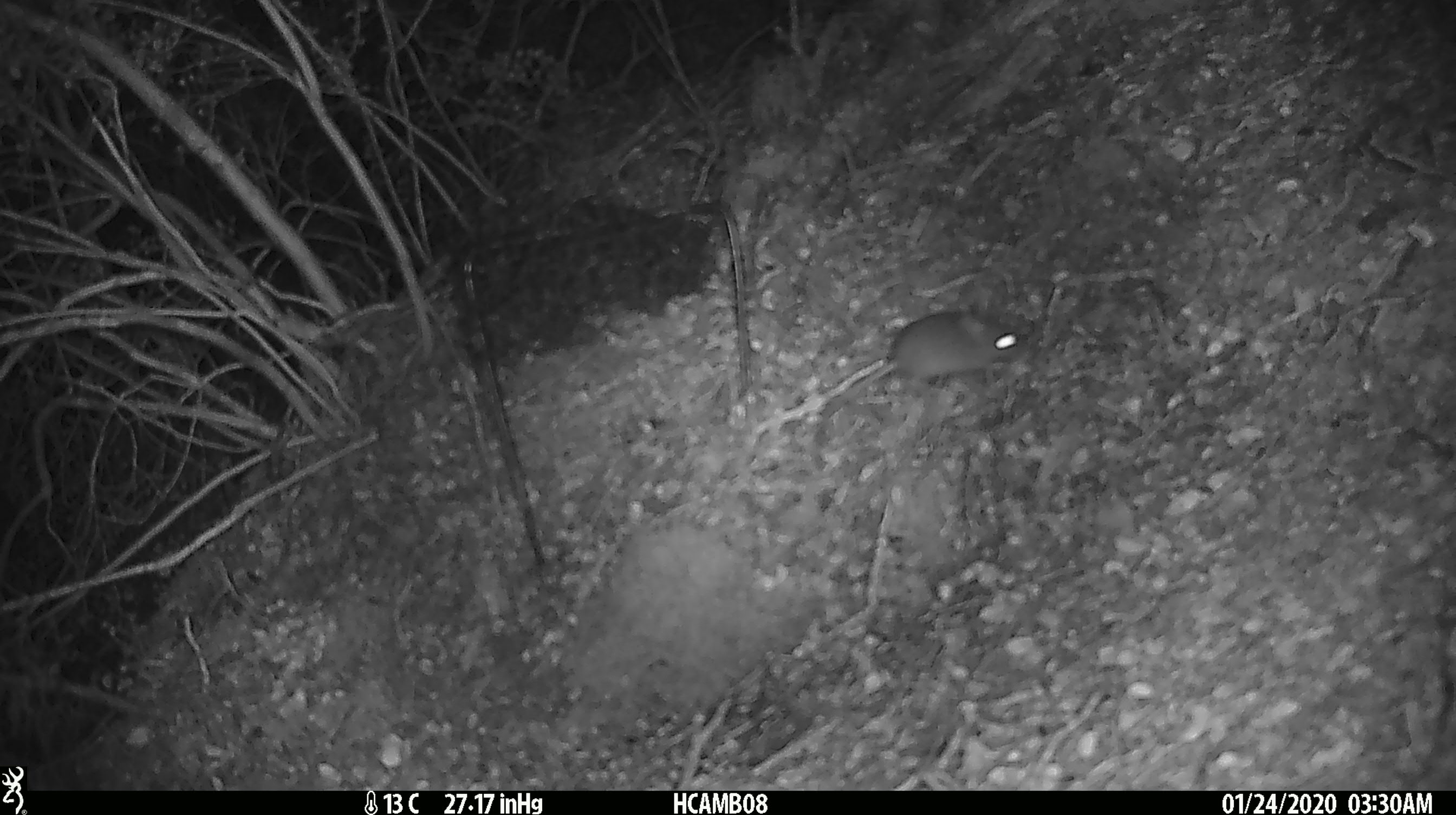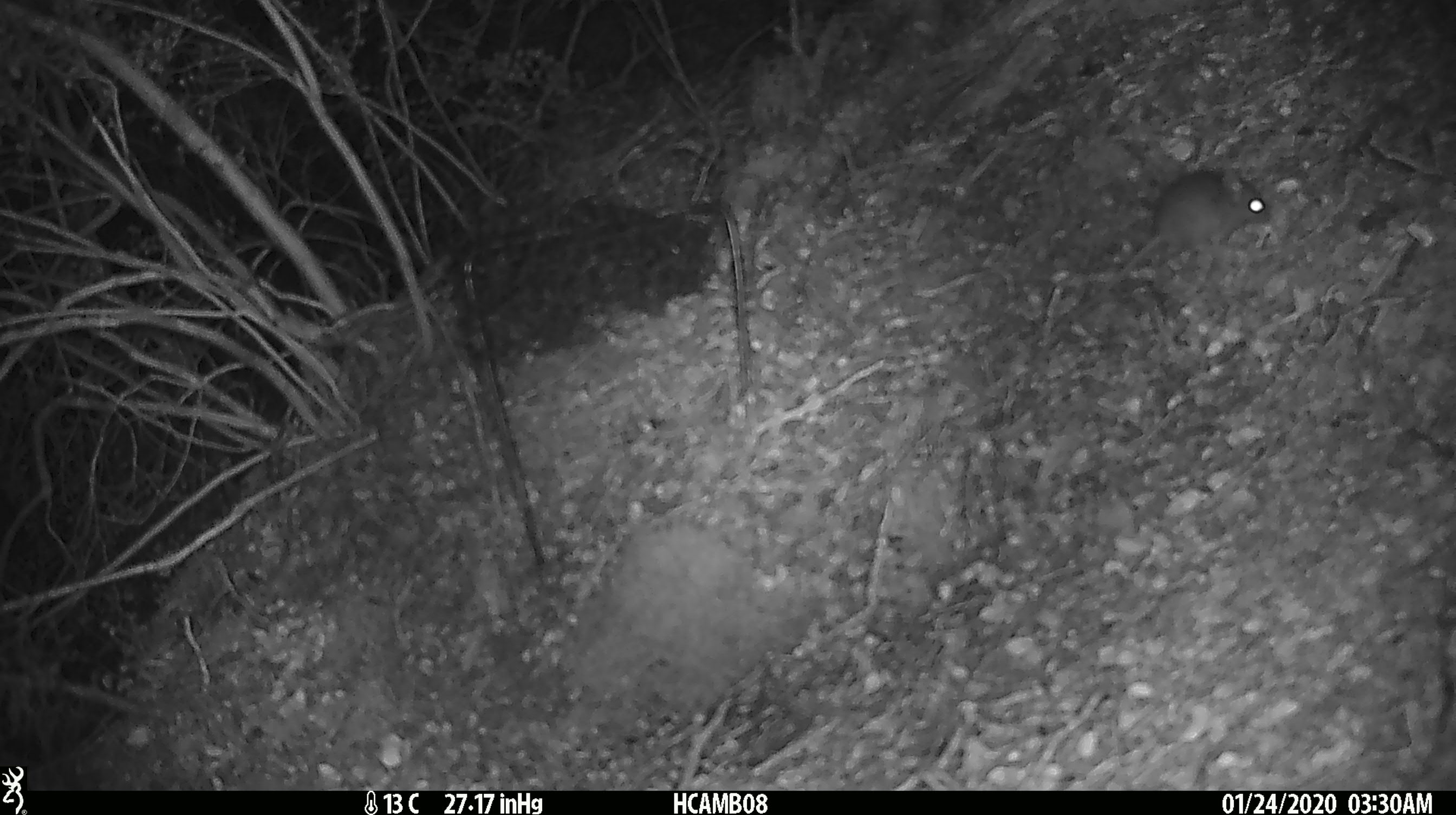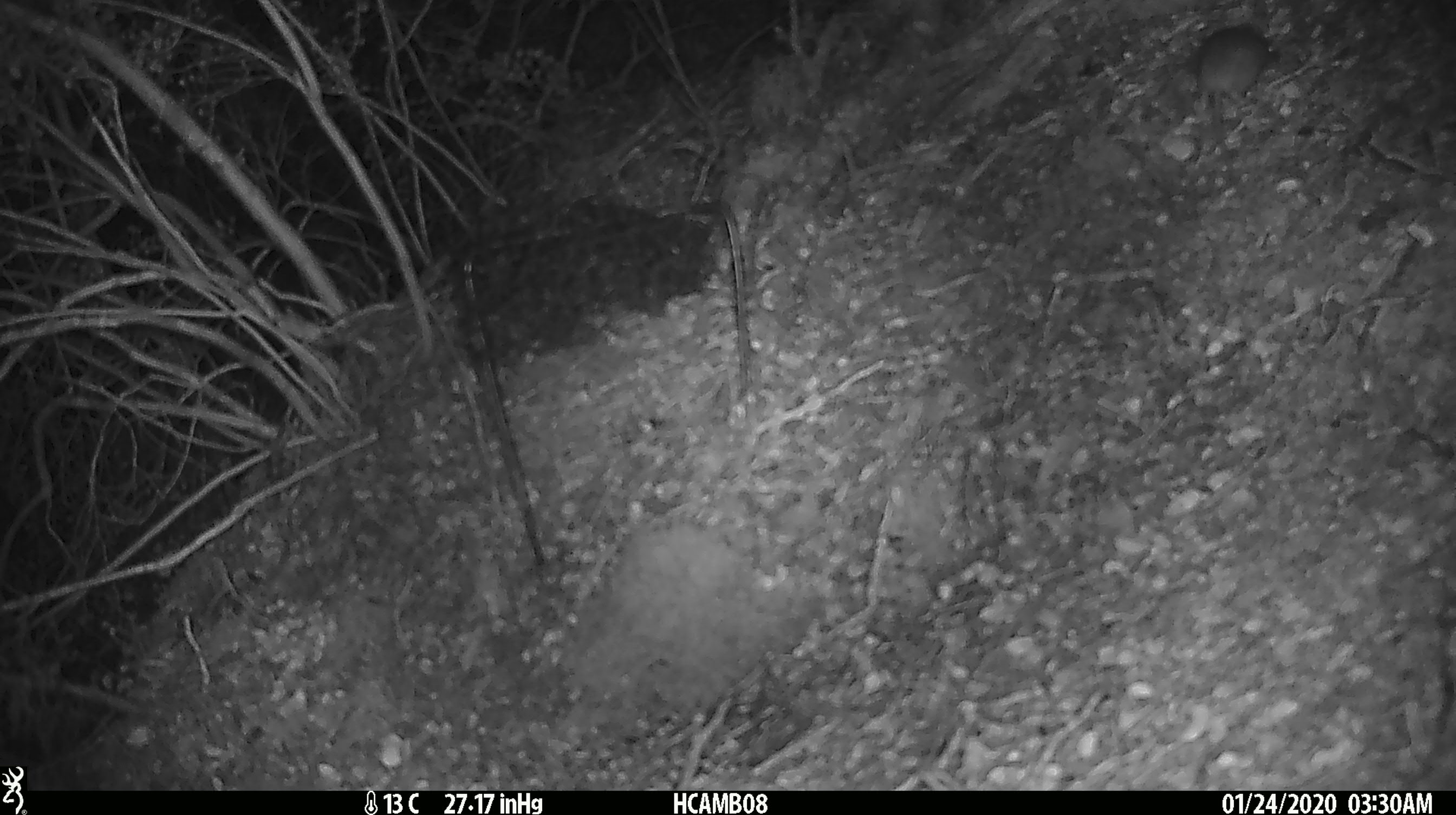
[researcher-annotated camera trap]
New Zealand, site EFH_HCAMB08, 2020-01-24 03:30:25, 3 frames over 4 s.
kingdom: Animalia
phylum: Chordata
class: Mammalia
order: Rodentia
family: Muridae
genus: Mus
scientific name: Mus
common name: mouse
Mouse (Mus).